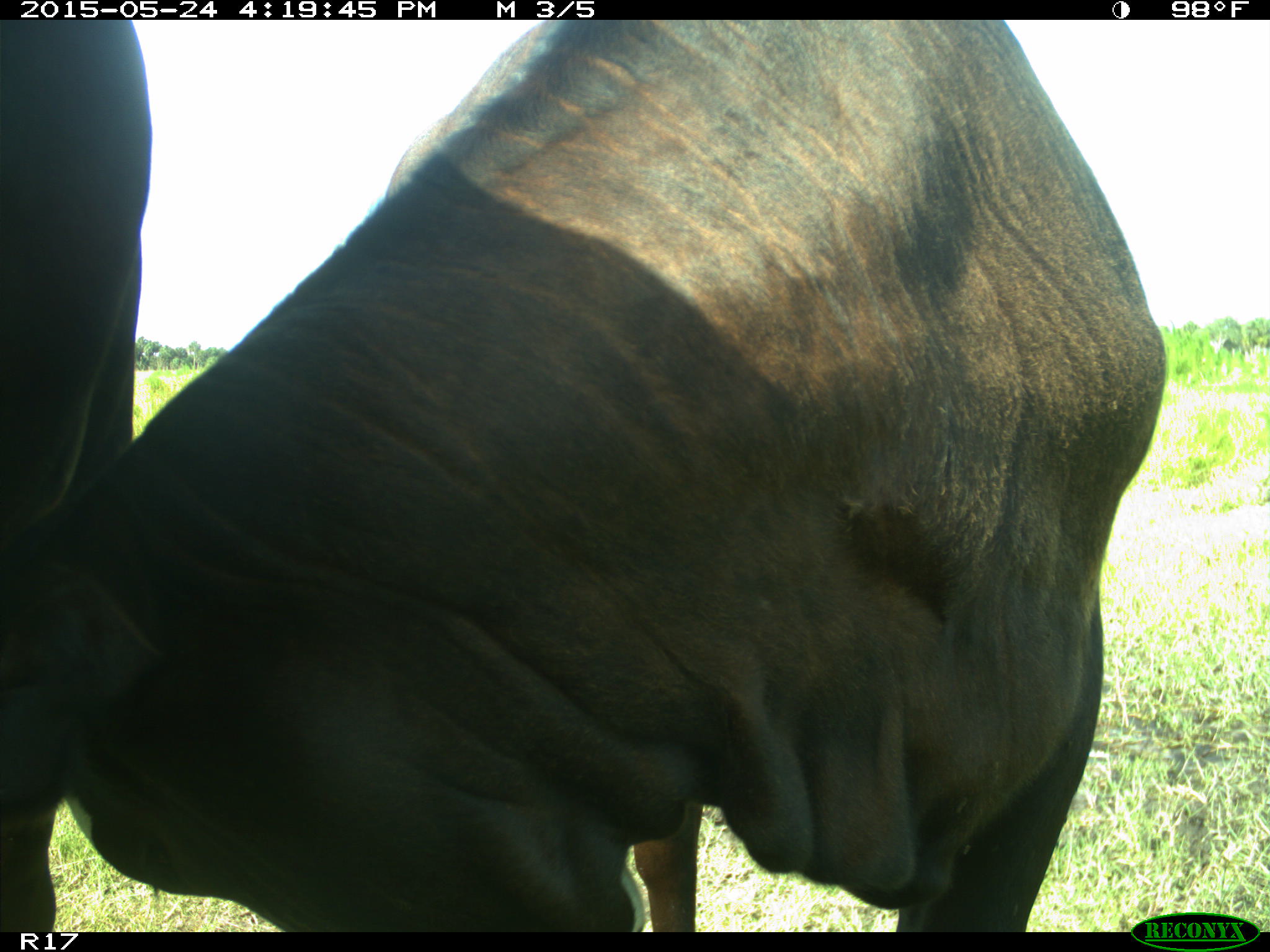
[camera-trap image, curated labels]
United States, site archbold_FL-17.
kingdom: Animalia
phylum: Chordata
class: Mammalia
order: Artiodactyla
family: Bovidae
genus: Bos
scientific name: Bos taurus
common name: domestic cow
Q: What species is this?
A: Bos taurus (domestic cow).